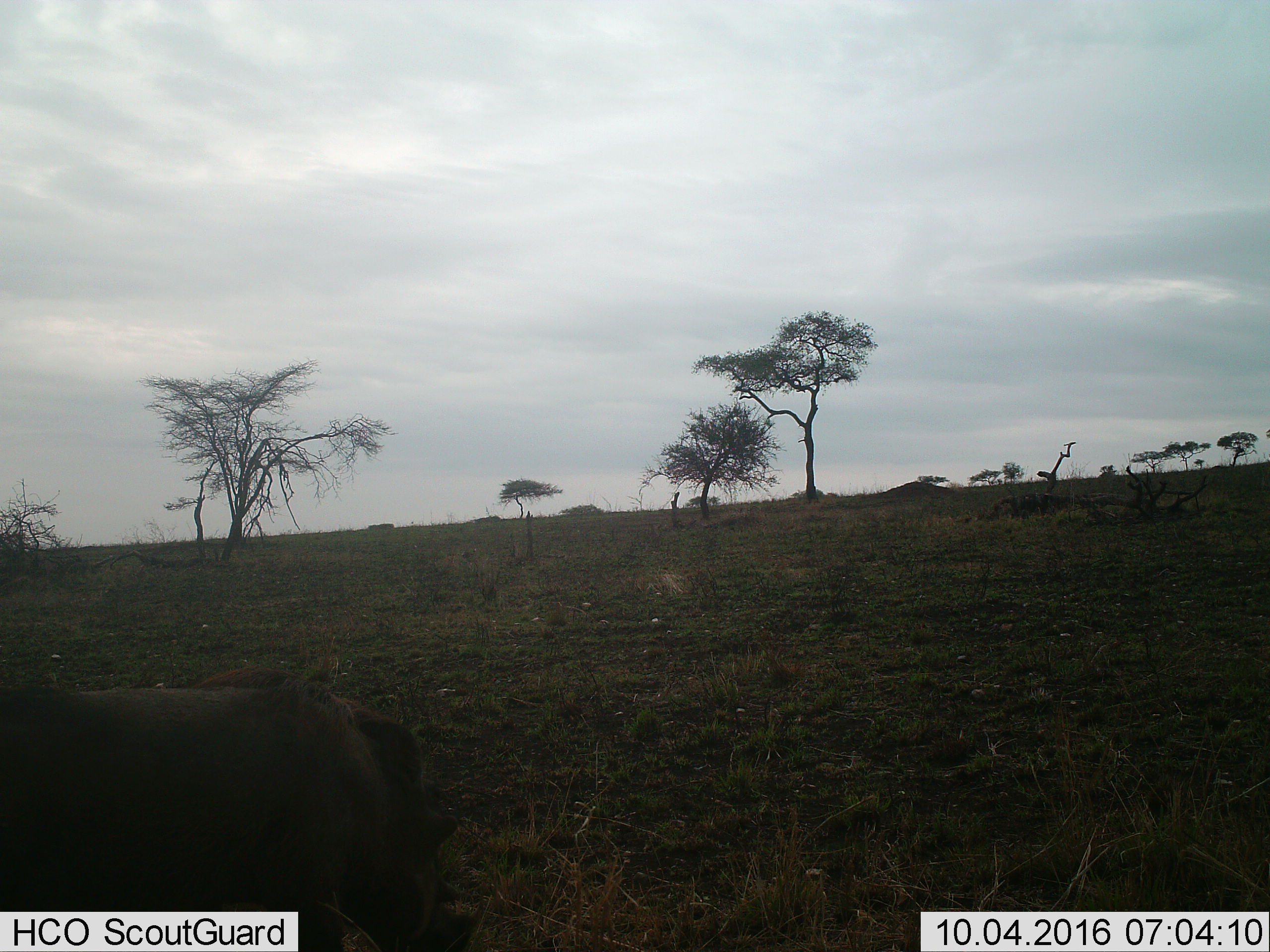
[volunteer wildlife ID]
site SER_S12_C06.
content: unidentified animal